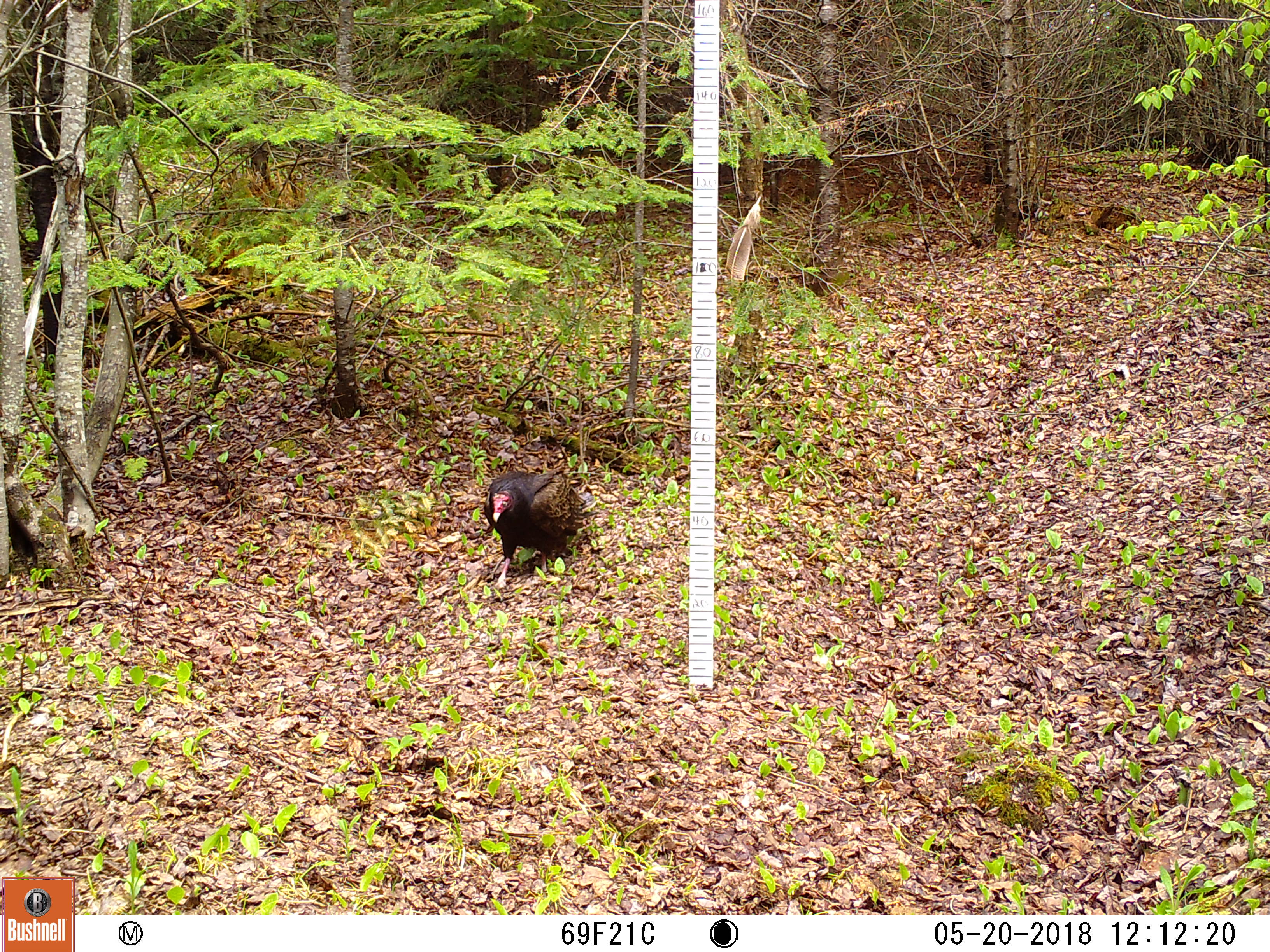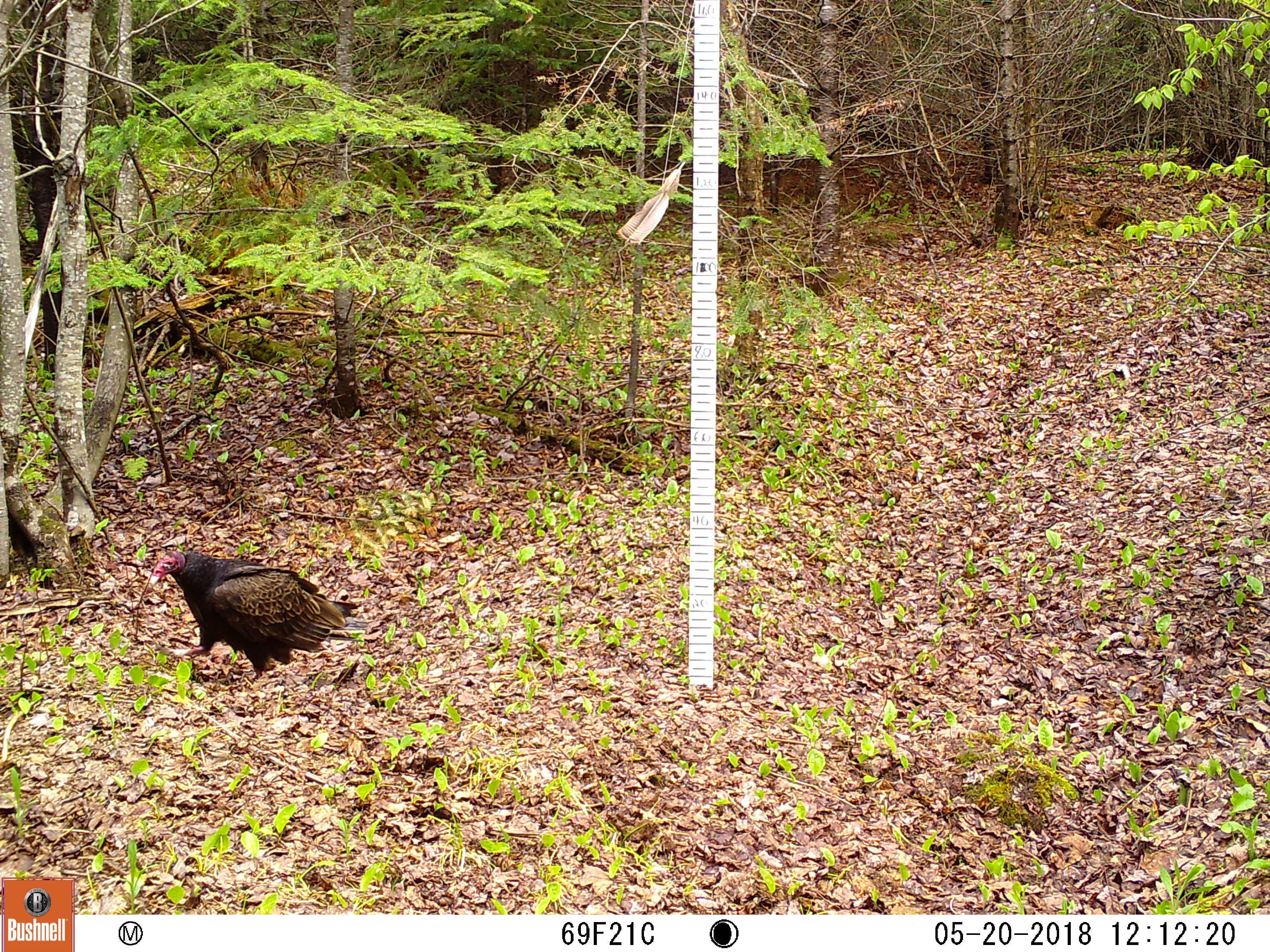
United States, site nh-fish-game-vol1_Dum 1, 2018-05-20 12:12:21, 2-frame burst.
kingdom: Animalia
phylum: Chordata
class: Aves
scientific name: Aves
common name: bird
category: bird sp.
Bird sp. (bird) (Aves).